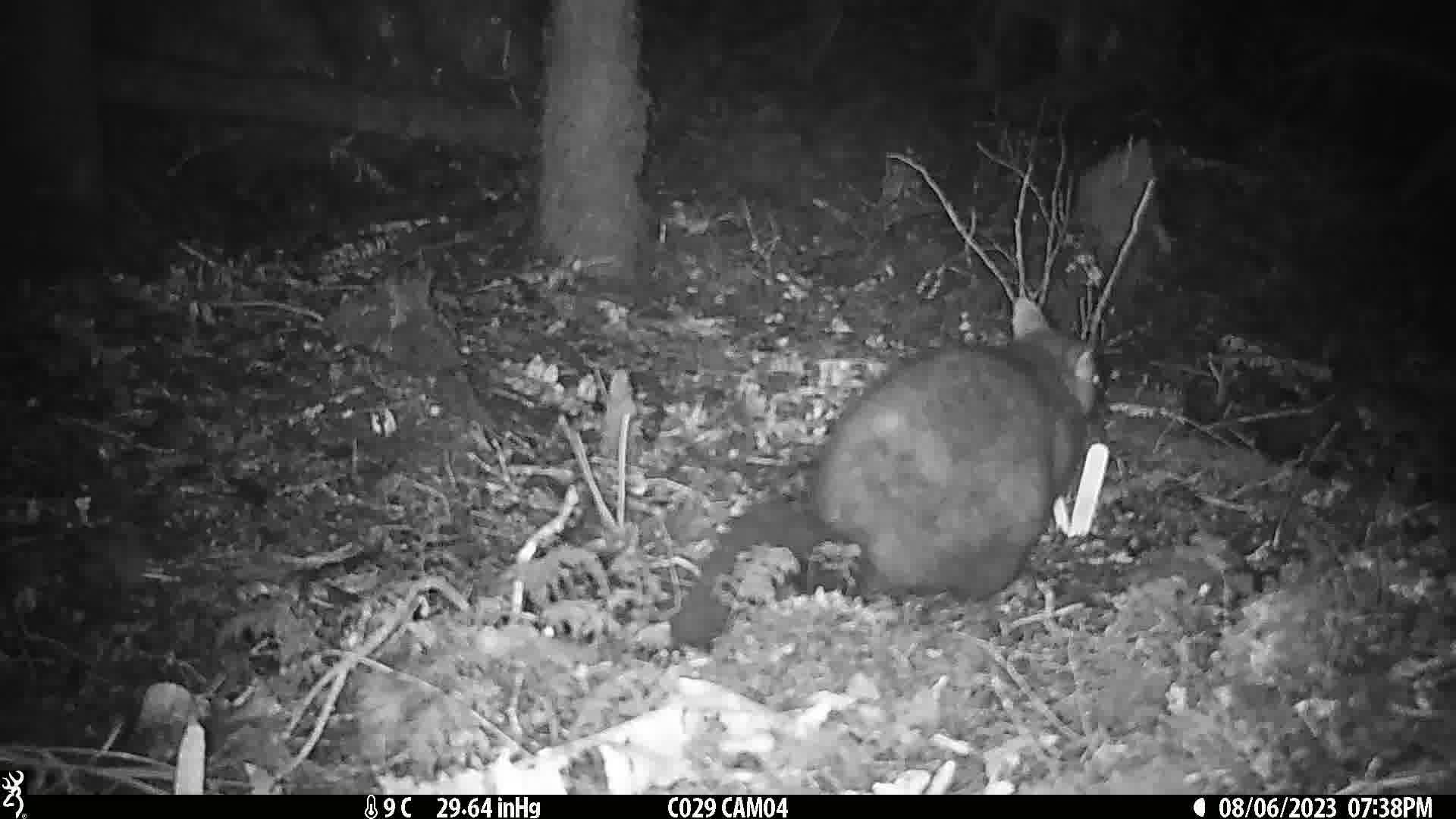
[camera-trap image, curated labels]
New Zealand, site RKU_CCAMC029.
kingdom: Animalia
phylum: Chordata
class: Mammalia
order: Diprotodontia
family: Phalangeridae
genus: Trichosurus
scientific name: Trichosurus vulpecula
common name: common brushtail possum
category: possum